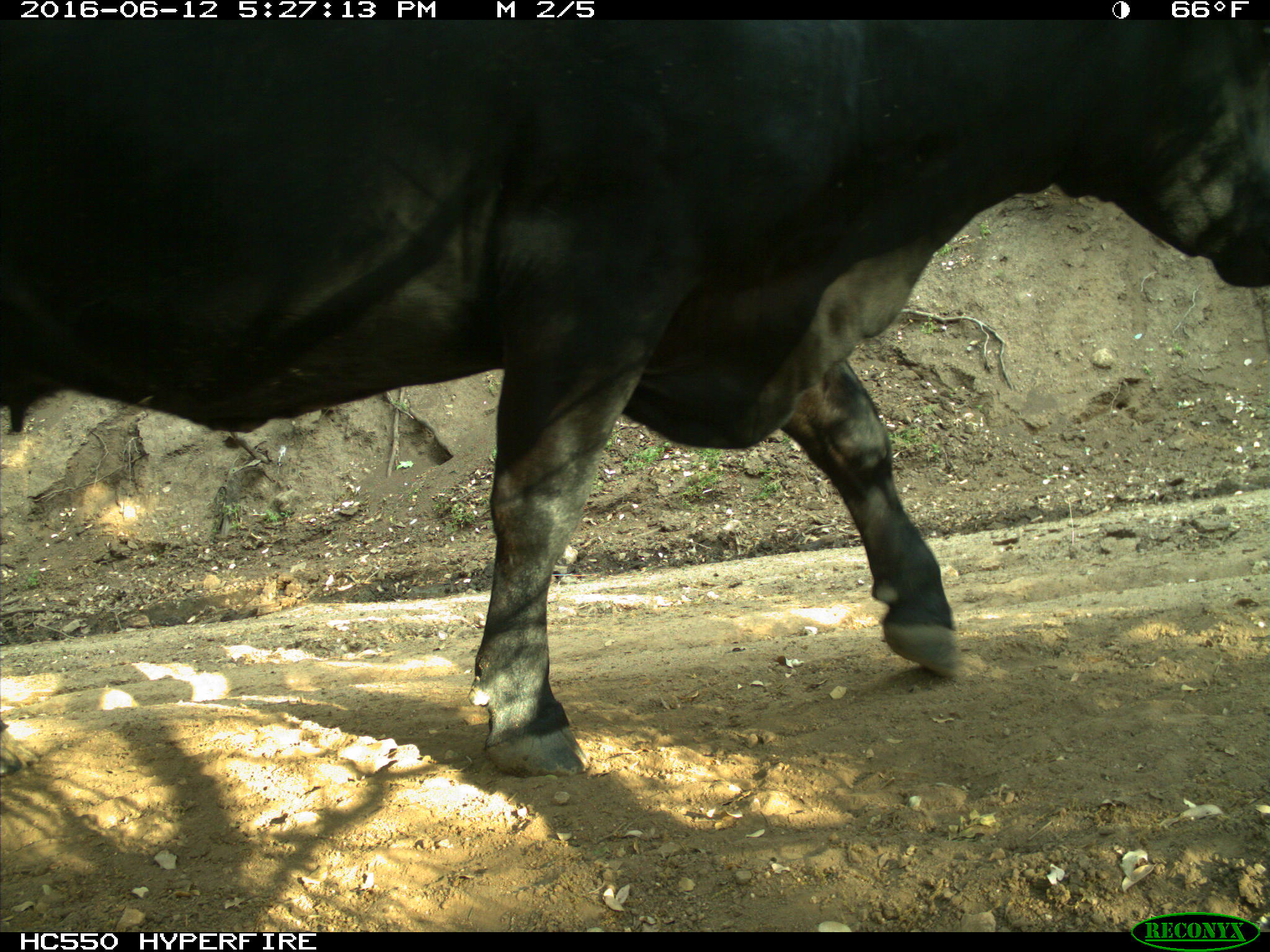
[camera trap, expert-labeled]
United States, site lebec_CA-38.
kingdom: Animalia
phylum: Chordata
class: Mammalia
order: Artiodactyla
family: Bovidae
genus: Bos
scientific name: Bos taurus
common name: domestic cow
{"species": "Bos taurus (domestic cow)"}